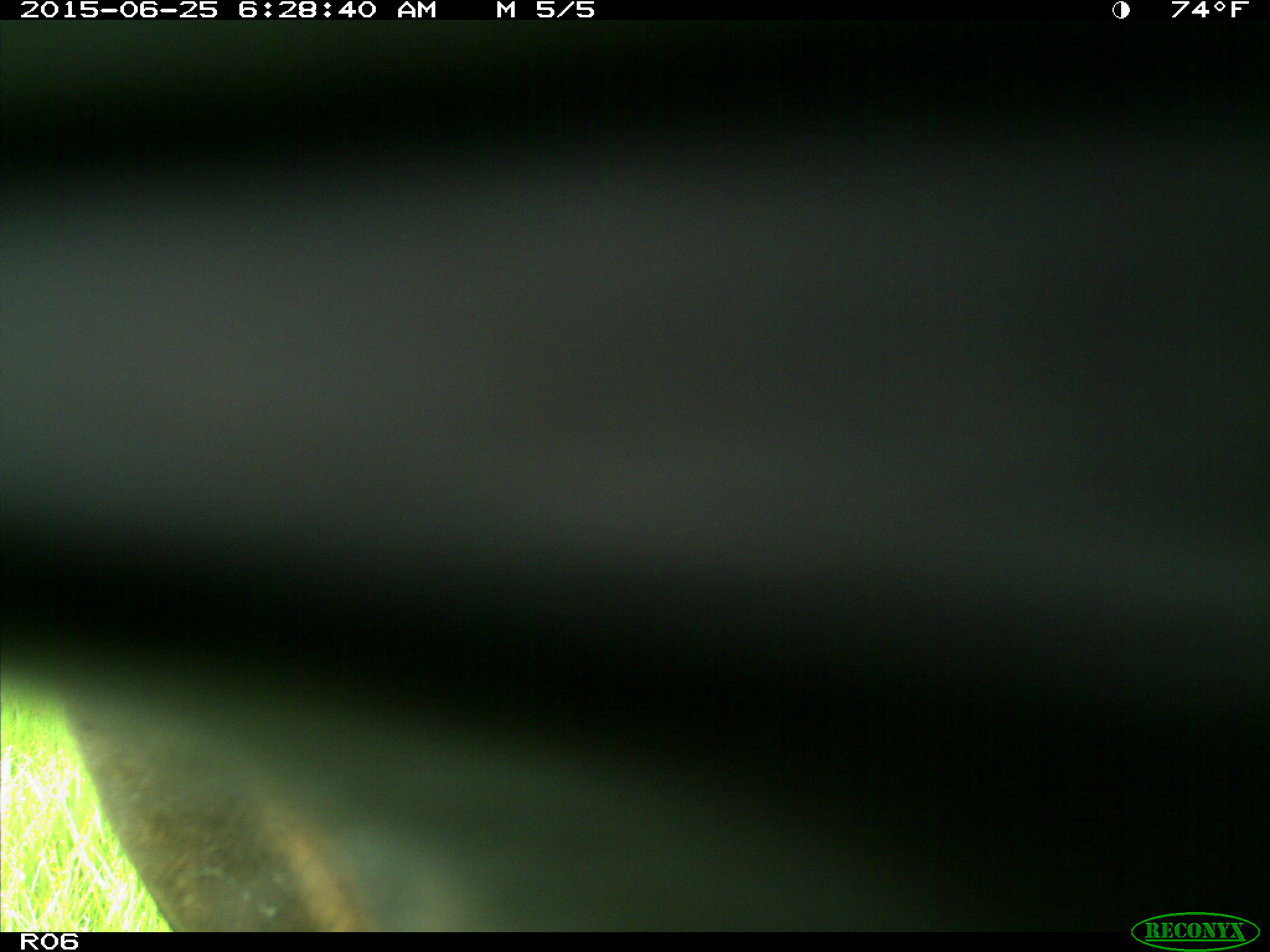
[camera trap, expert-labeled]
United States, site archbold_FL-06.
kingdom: Animalia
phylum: Chordata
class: Mammalia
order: Artiodactyla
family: Bovidae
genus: Bos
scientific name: Bos taurus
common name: domestic cow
Bos taurus (domestic cow).